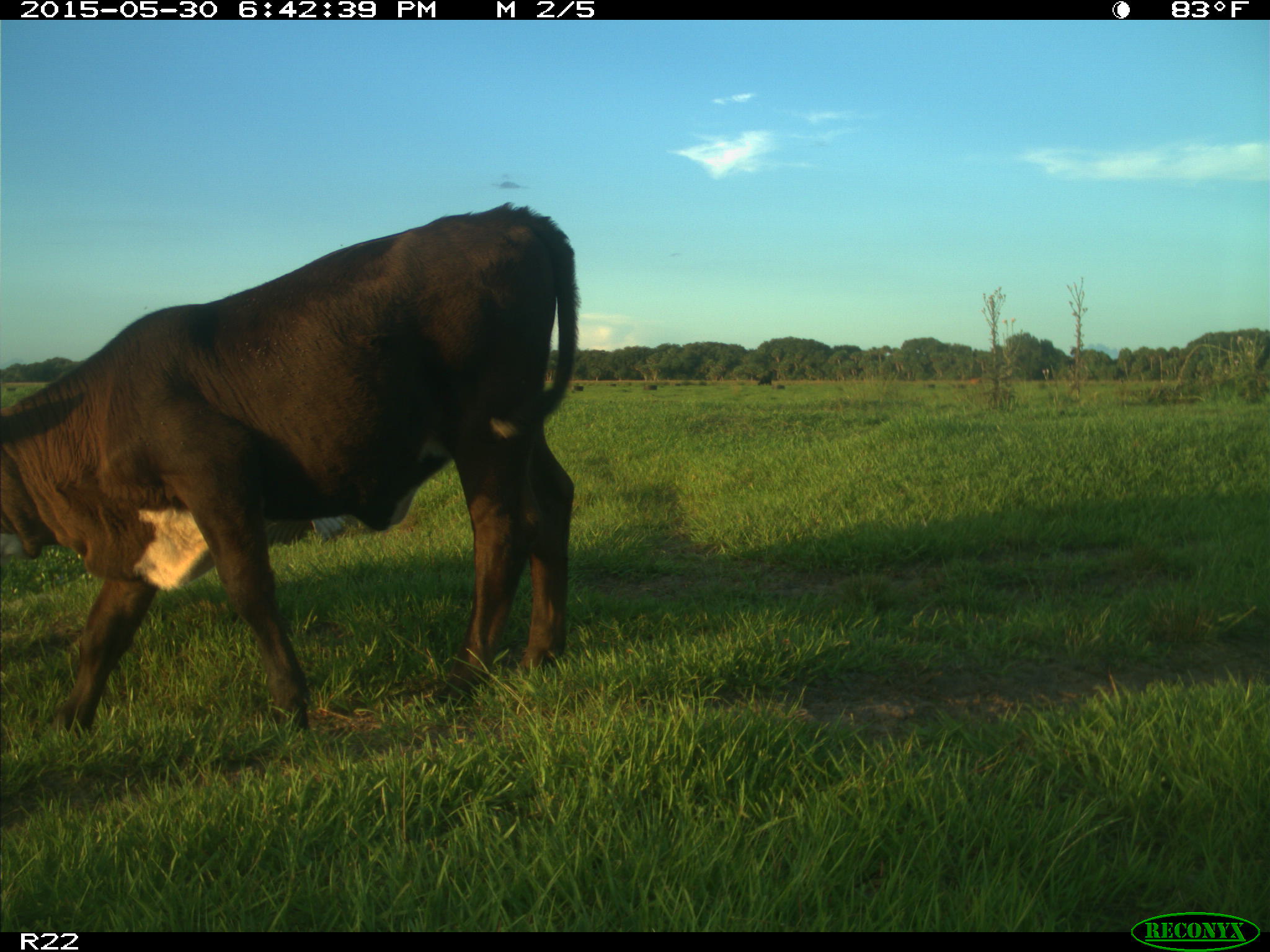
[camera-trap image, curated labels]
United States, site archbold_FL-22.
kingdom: Animalia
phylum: Chordata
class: Mammalia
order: Artiodactyla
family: Bovidae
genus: Bos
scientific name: Bos taurus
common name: domestic cow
Bos taurus (domestic cow).